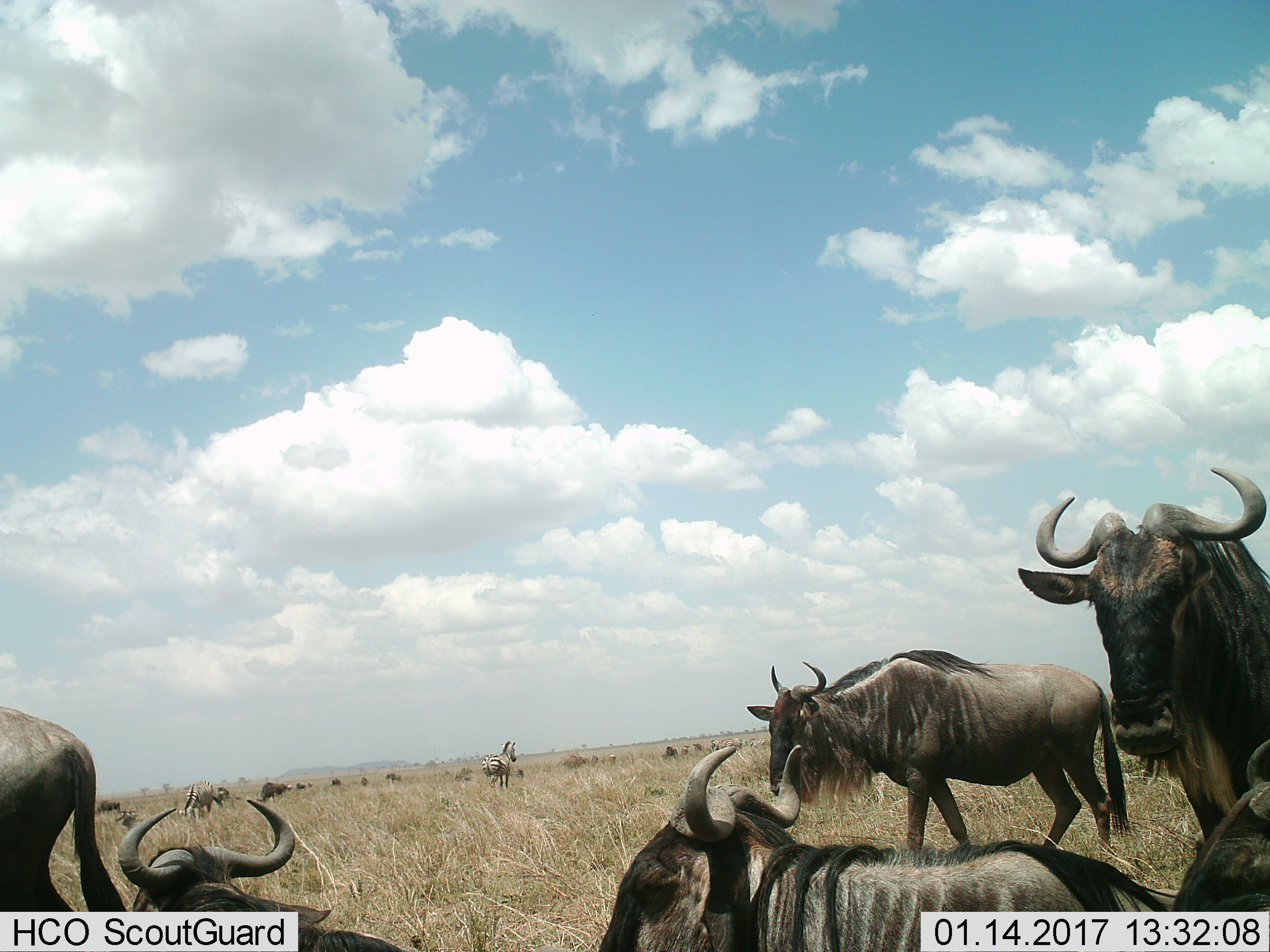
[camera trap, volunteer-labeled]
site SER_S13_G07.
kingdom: Animalia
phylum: Chordata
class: Mammalia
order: Artiodactyla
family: Bovidae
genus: Connochaetes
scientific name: Connochaetes taurinus taurinus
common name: blue wildebeest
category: wildebeestblue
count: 11-50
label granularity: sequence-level